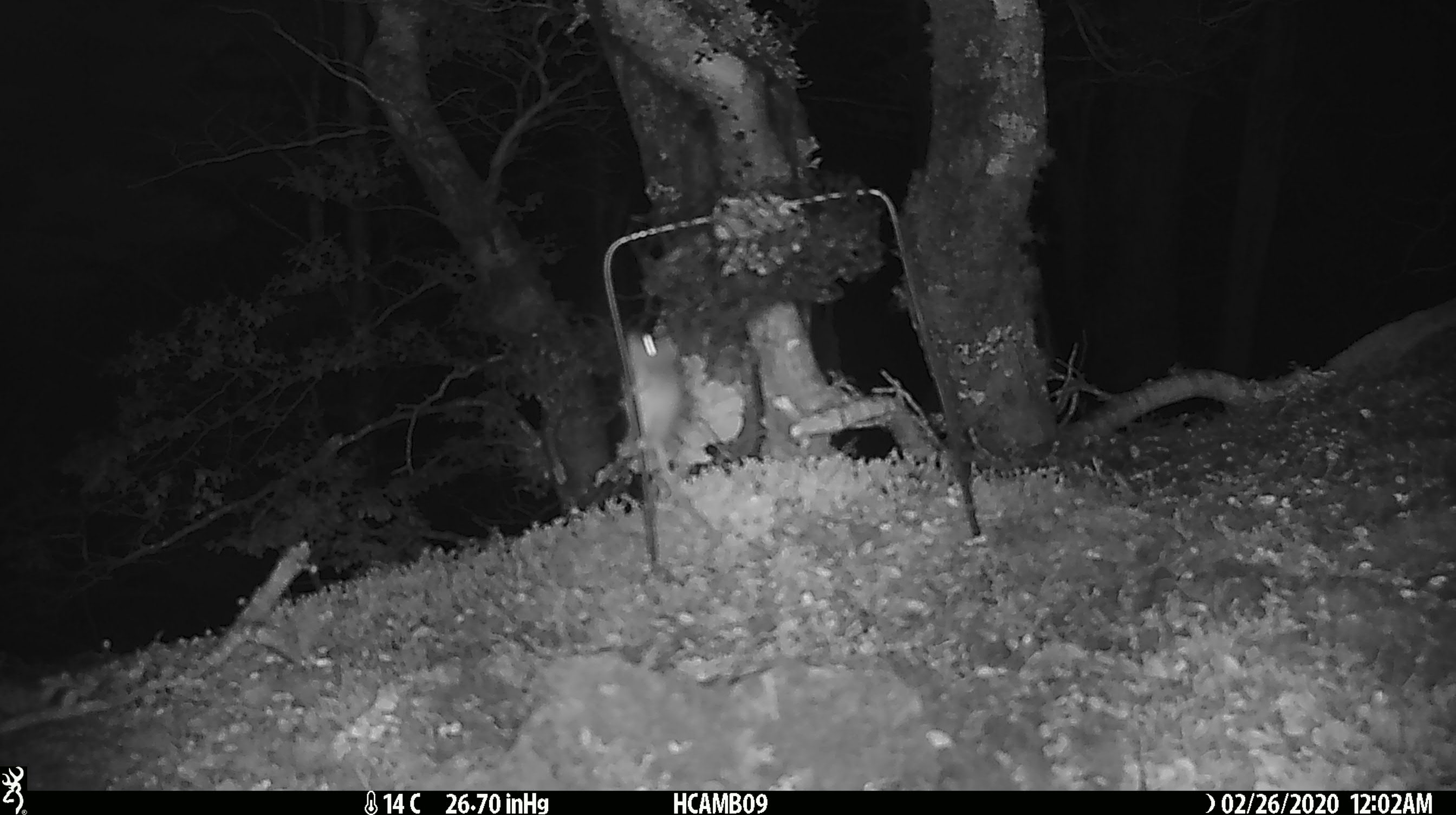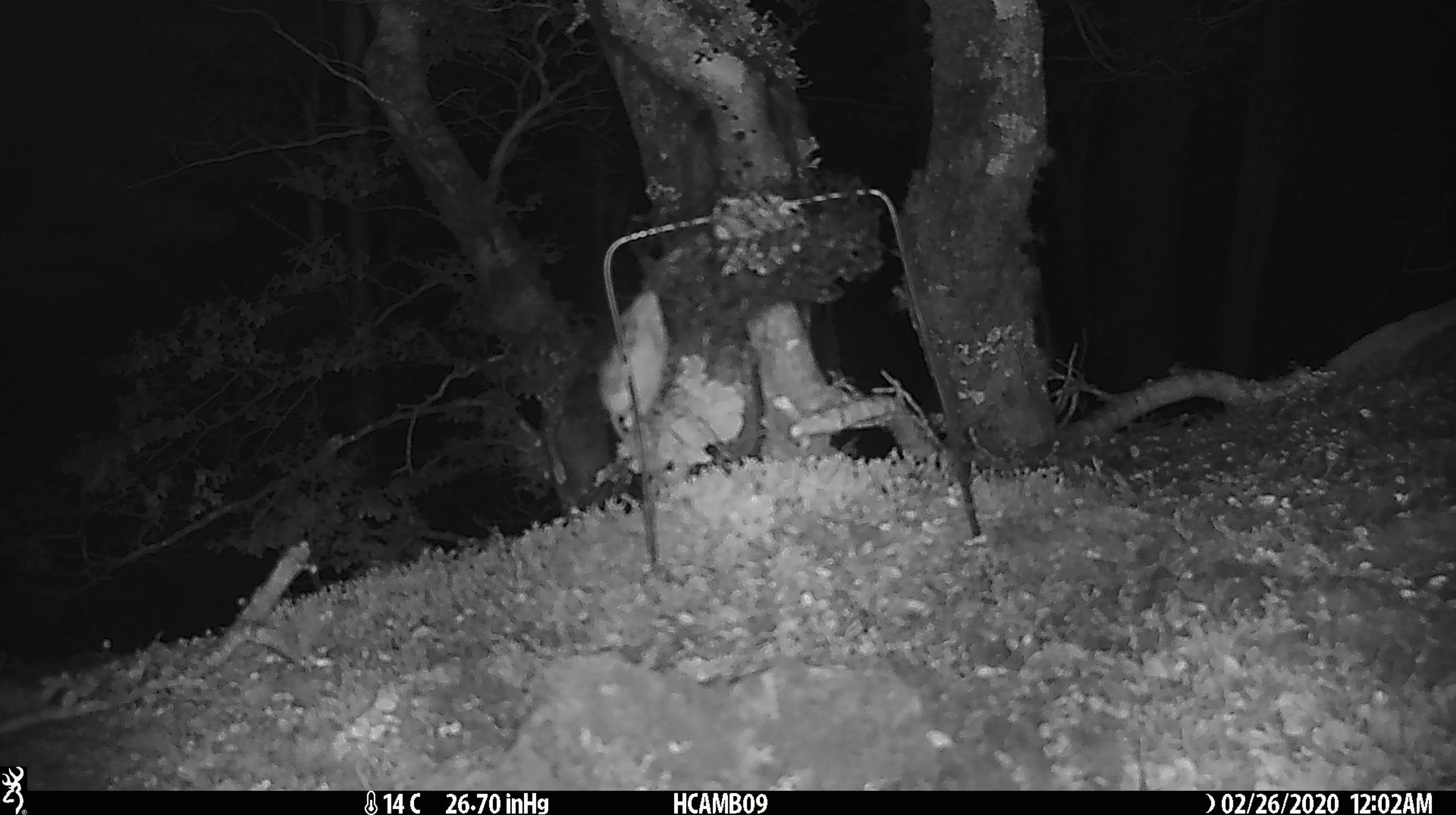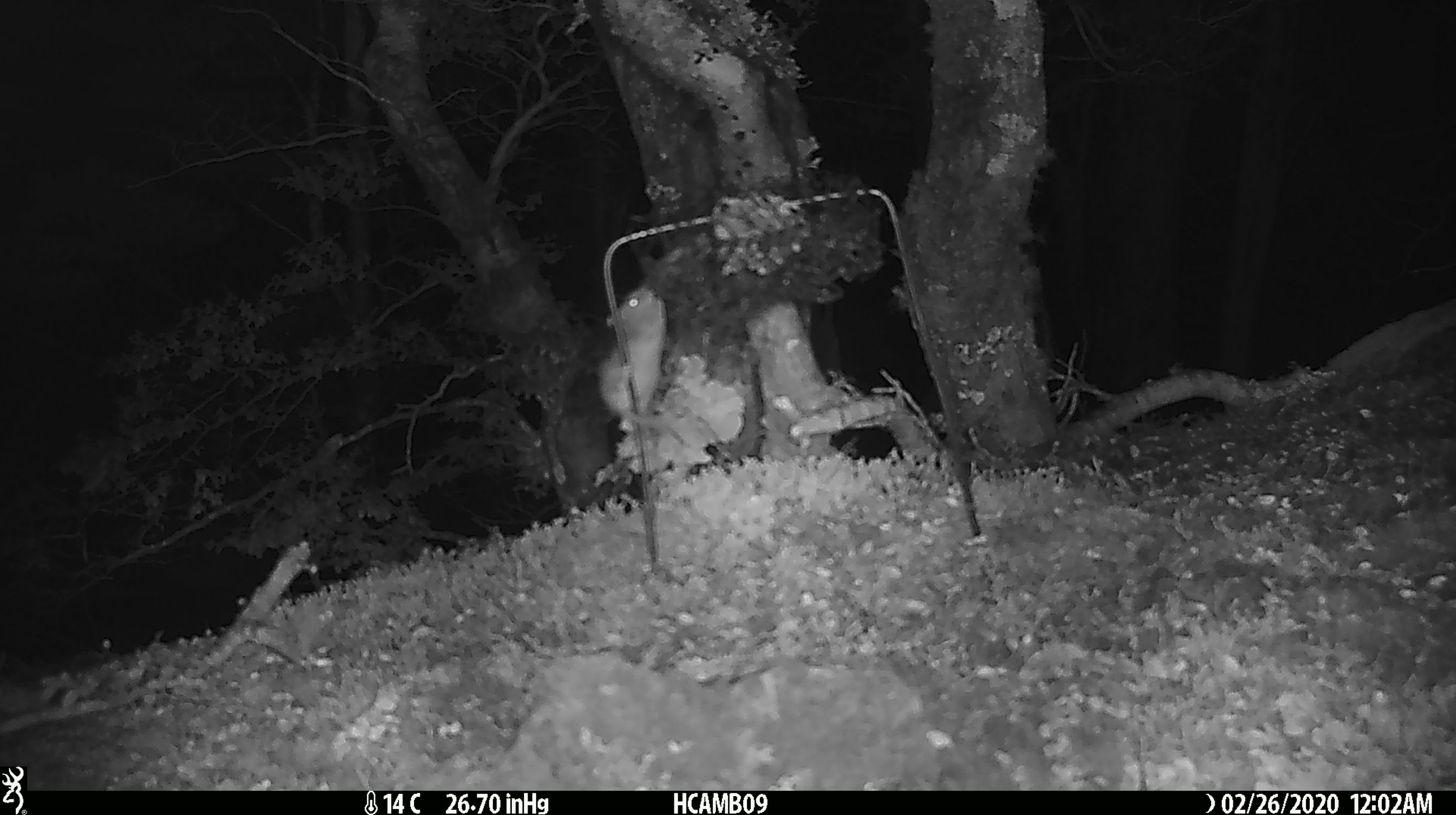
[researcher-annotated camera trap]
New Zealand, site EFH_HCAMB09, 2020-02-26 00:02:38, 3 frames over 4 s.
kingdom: Animalia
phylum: Chordata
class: Mammalia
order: Rodentia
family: Muridae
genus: Mus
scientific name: Mus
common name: mouse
Mouse (Mus).